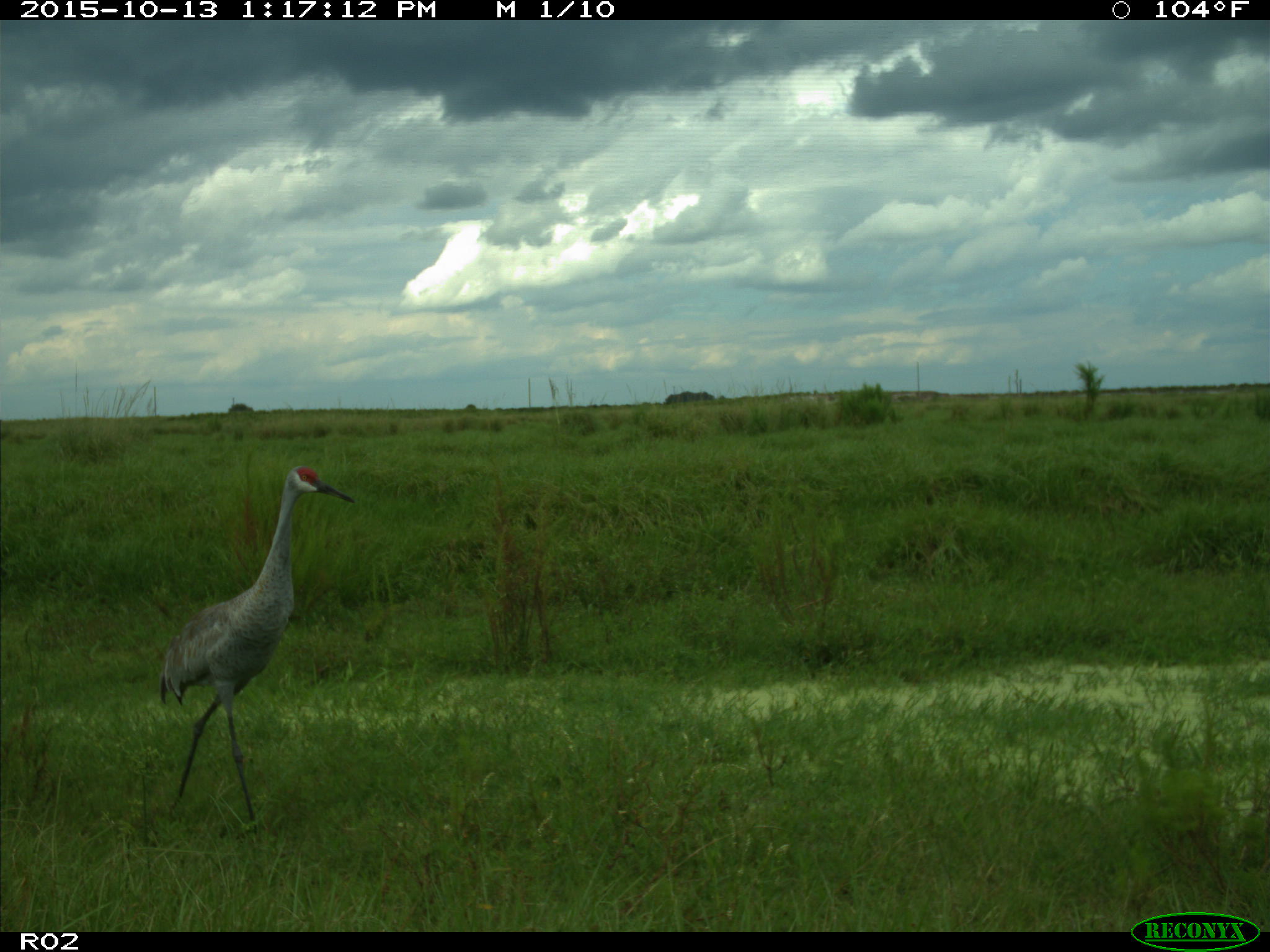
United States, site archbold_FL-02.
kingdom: Animalia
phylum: Chordata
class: Aves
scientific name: Aves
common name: birds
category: unidentified bird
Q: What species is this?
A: Unidentified bird (birds) (Aves).